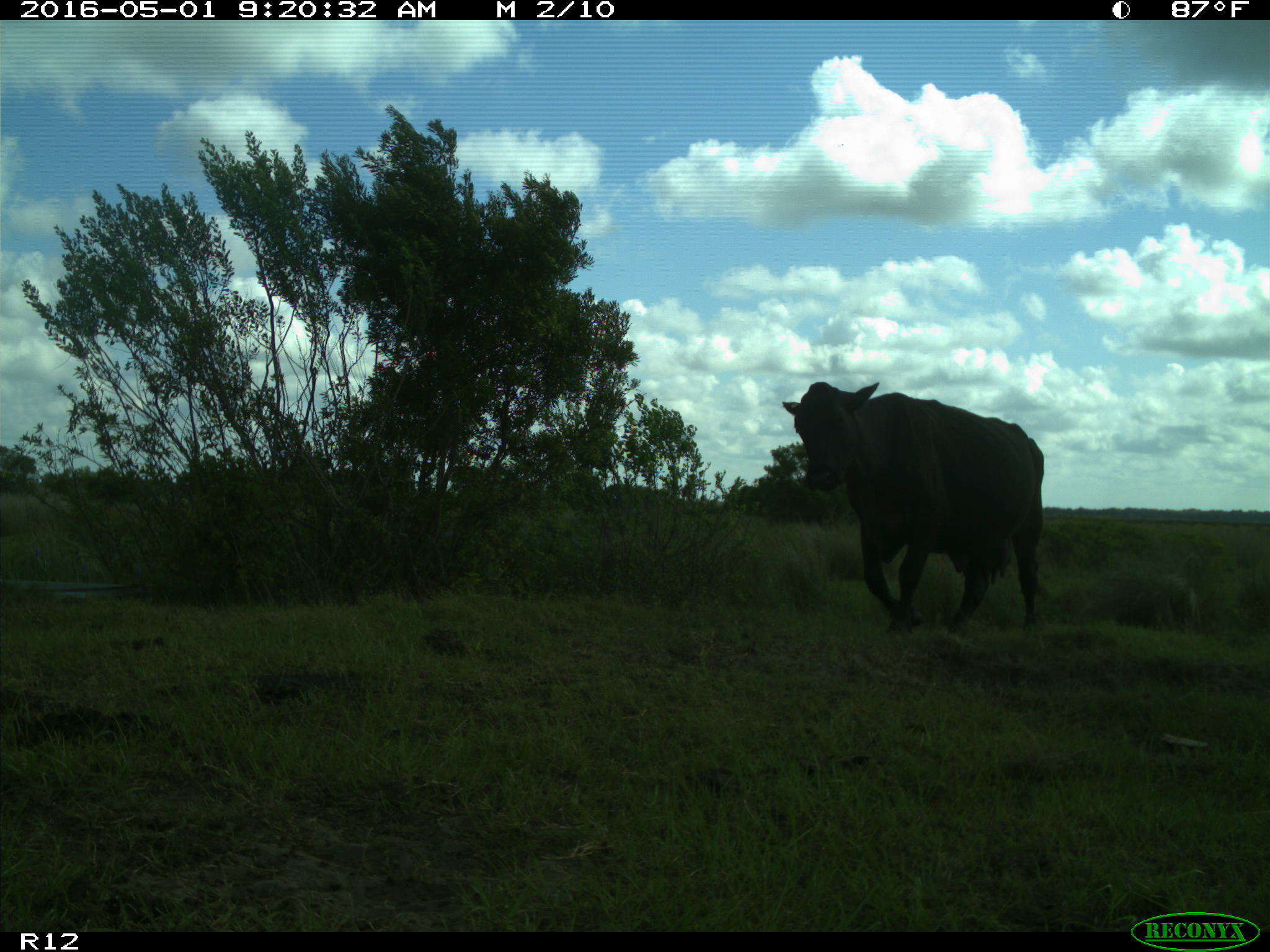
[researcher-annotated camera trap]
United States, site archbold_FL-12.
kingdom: Animalia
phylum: Chordata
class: Mammalia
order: Artiodactyla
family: Bovidae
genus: Bos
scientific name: Bos taurus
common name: domestic cow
Bos taurus (domestic cow).